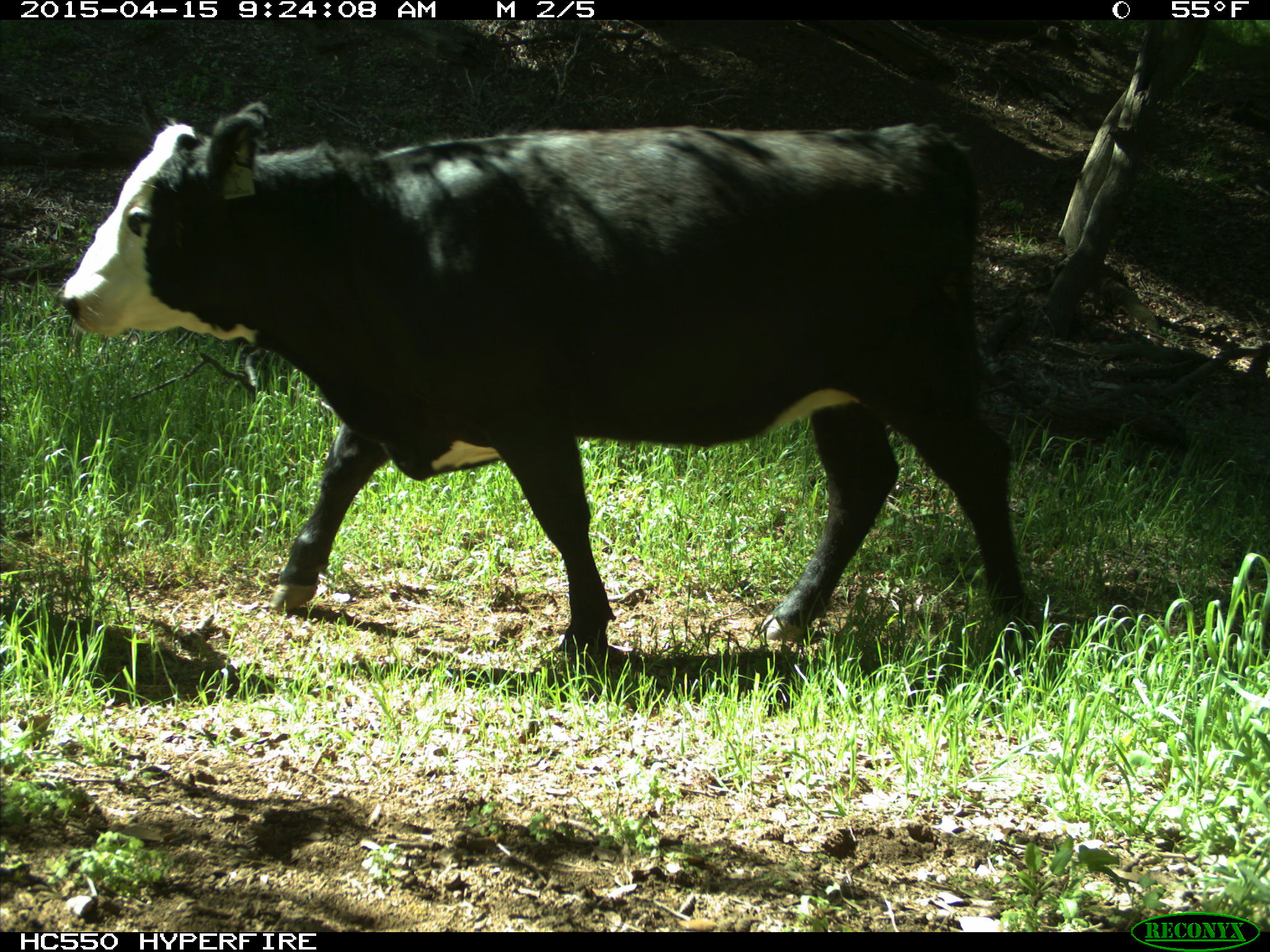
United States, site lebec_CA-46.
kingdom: Animalia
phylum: Chordata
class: Mammalia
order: Artiodactyla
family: Bovidae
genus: Bos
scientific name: Bos taurus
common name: domestic cow